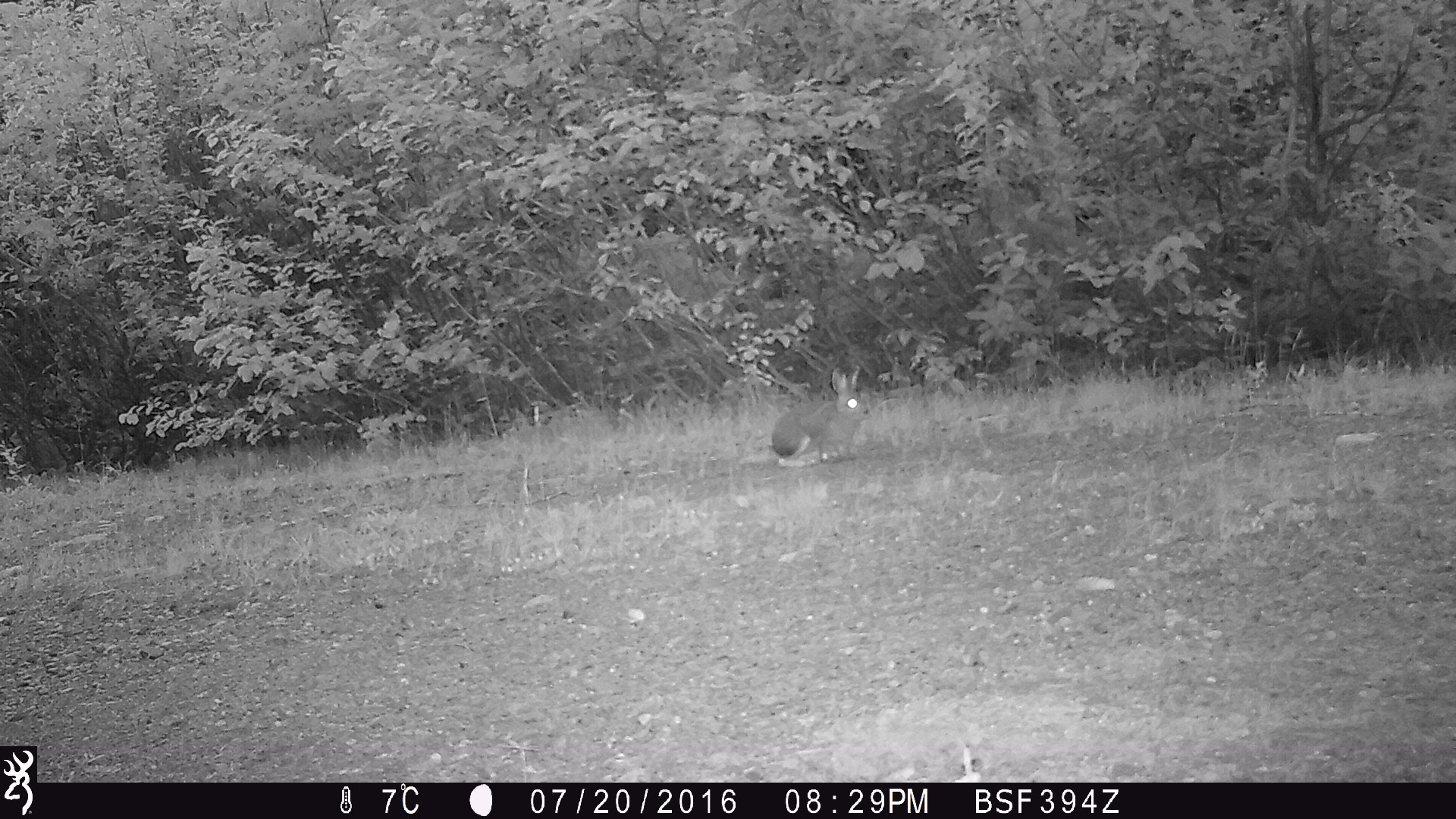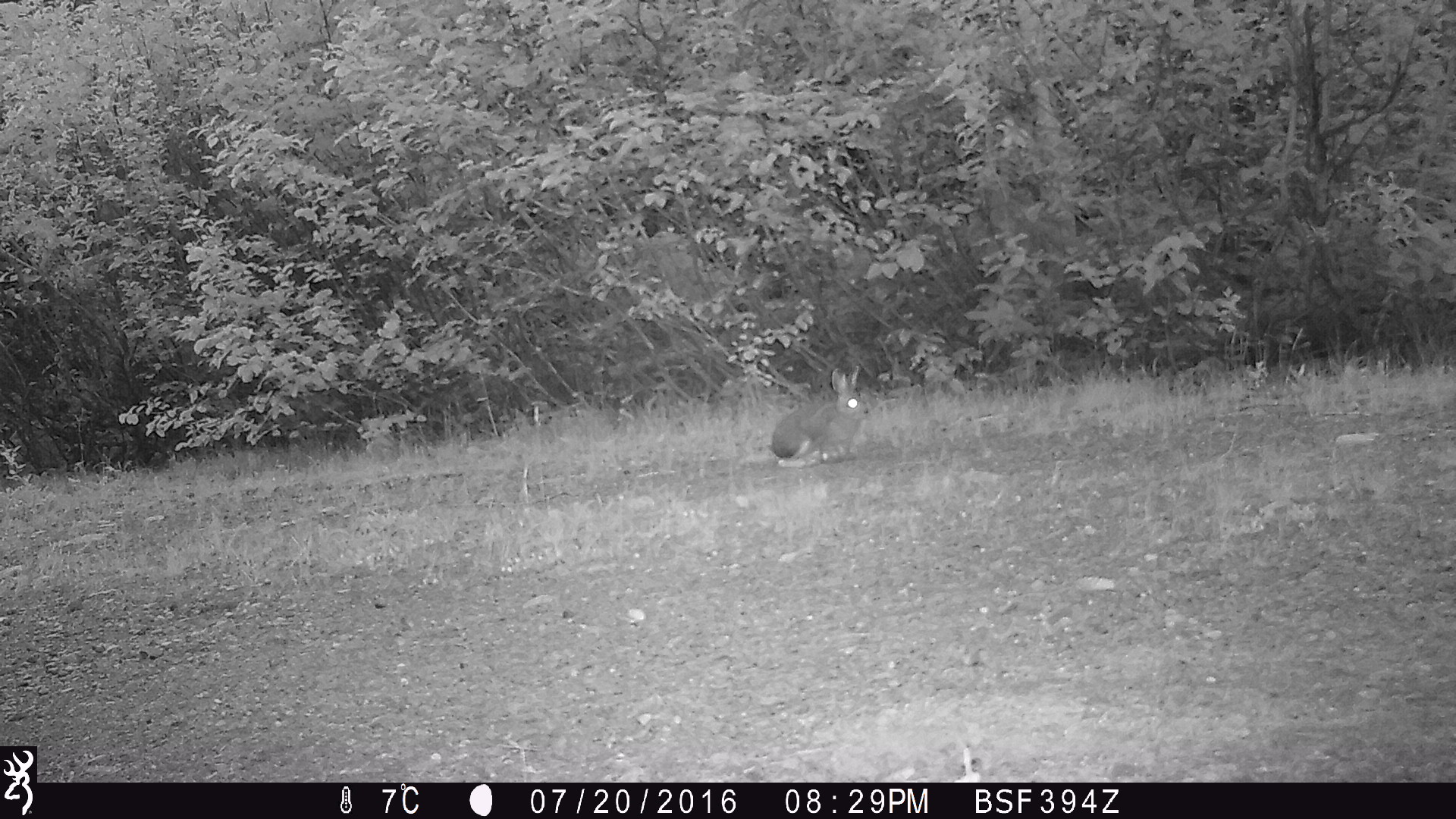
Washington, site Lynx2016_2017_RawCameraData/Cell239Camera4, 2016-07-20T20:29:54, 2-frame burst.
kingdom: Animalia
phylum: Chordata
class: Mammalia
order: Lagomorpha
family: Leporidae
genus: Lepus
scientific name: Lepus americanus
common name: snowshoe hare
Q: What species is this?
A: Lepus americanus (snowshoe hare).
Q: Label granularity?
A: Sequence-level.